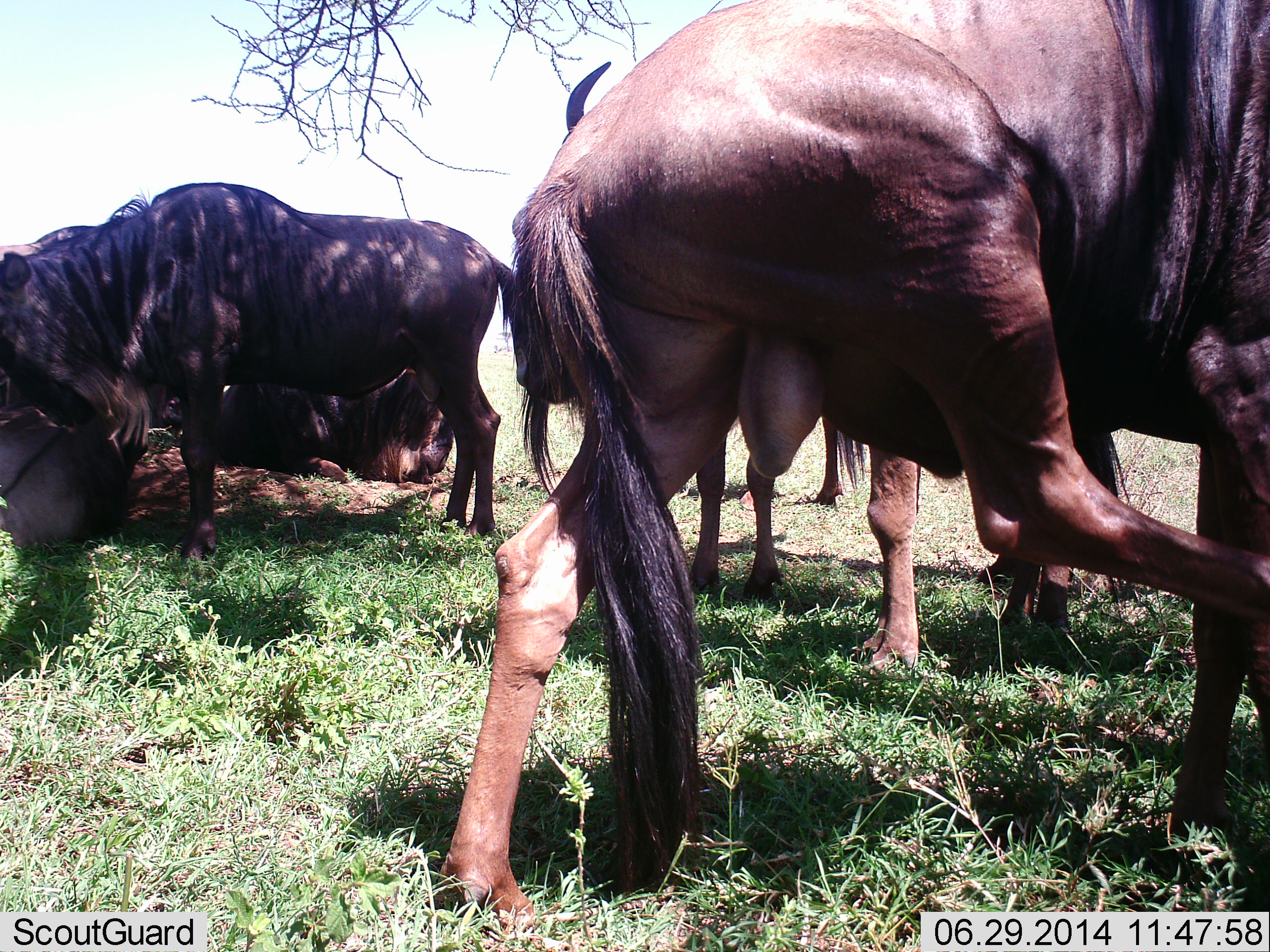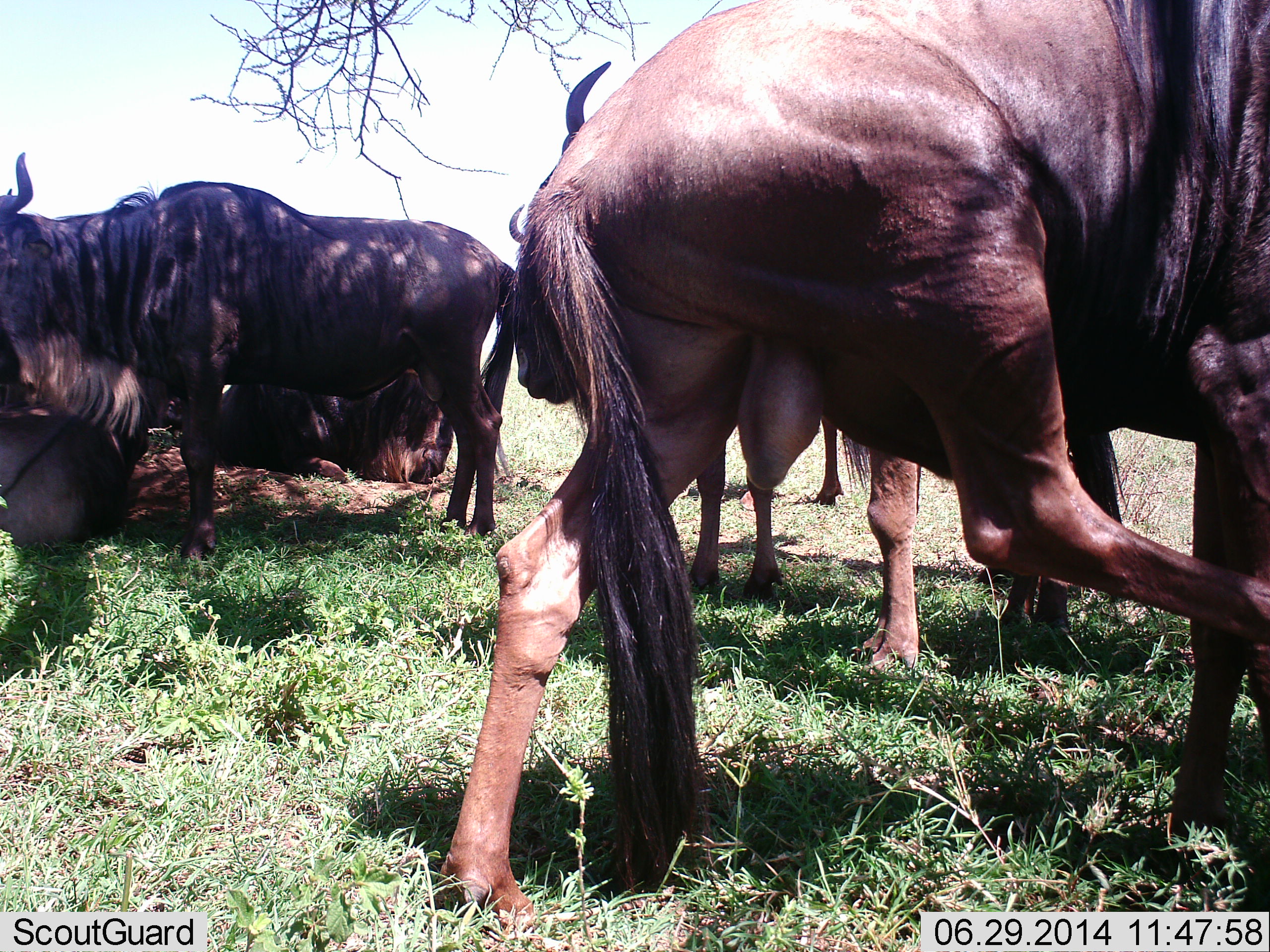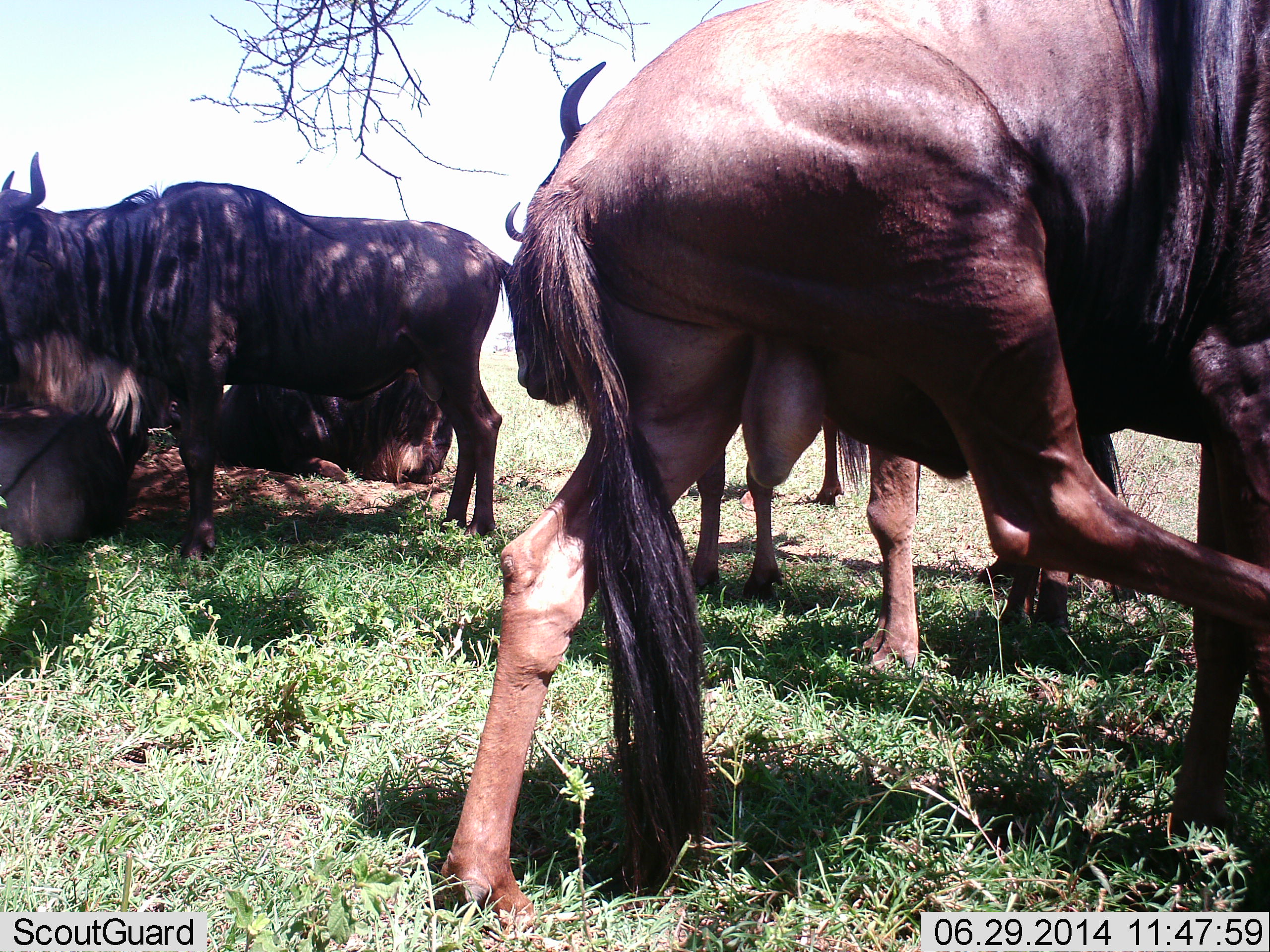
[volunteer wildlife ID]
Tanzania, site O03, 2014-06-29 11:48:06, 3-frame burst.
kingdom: Animalia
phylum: Chordata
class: Mammalia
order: Artiodactyla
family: Bovidae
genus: Connochaetes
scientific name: Connochaetes taurinus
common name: blue wildebeest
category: wildebeest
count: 6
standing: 94%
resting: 67%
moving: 6%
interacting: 24%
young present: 3%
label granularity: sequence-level